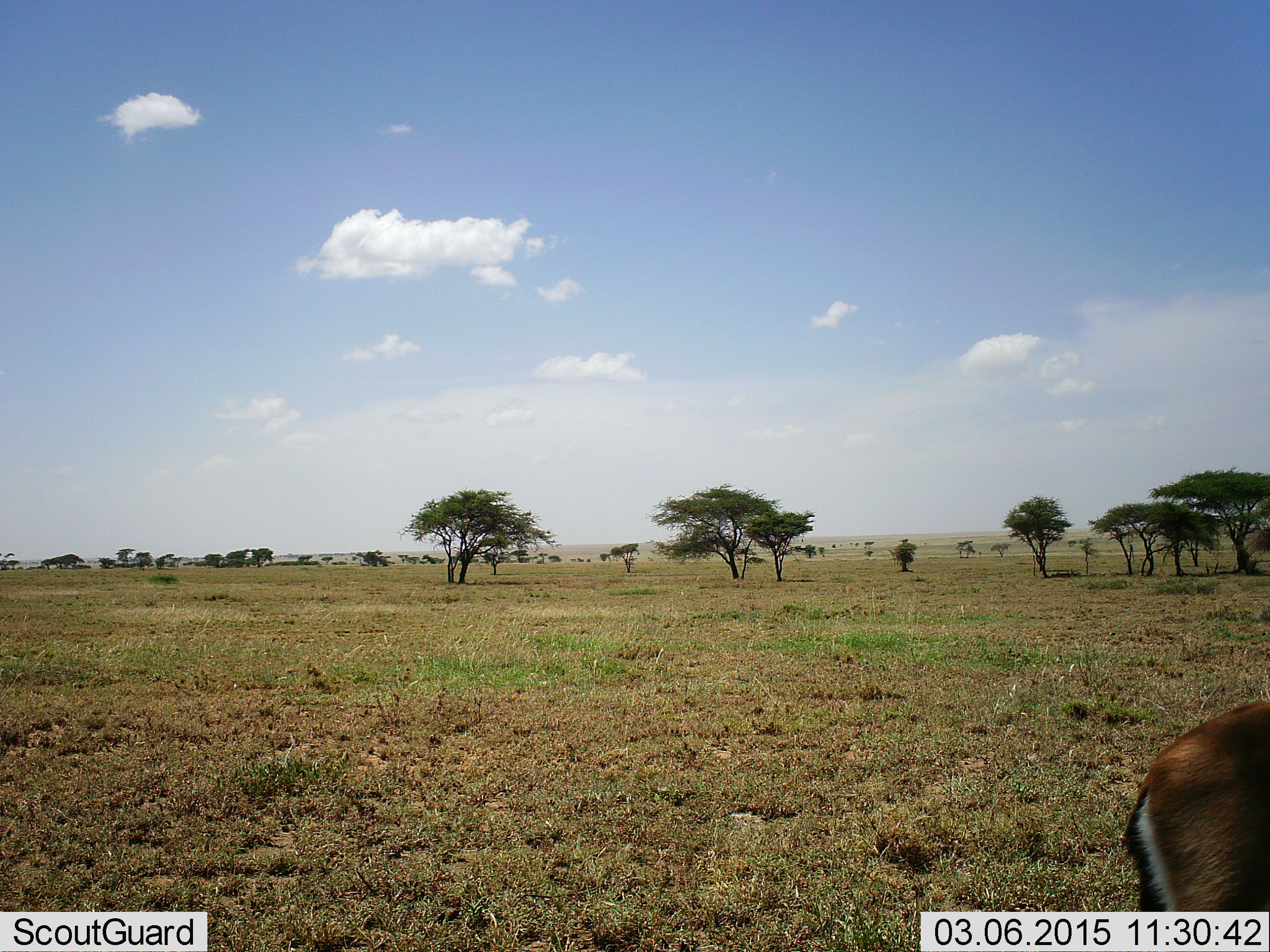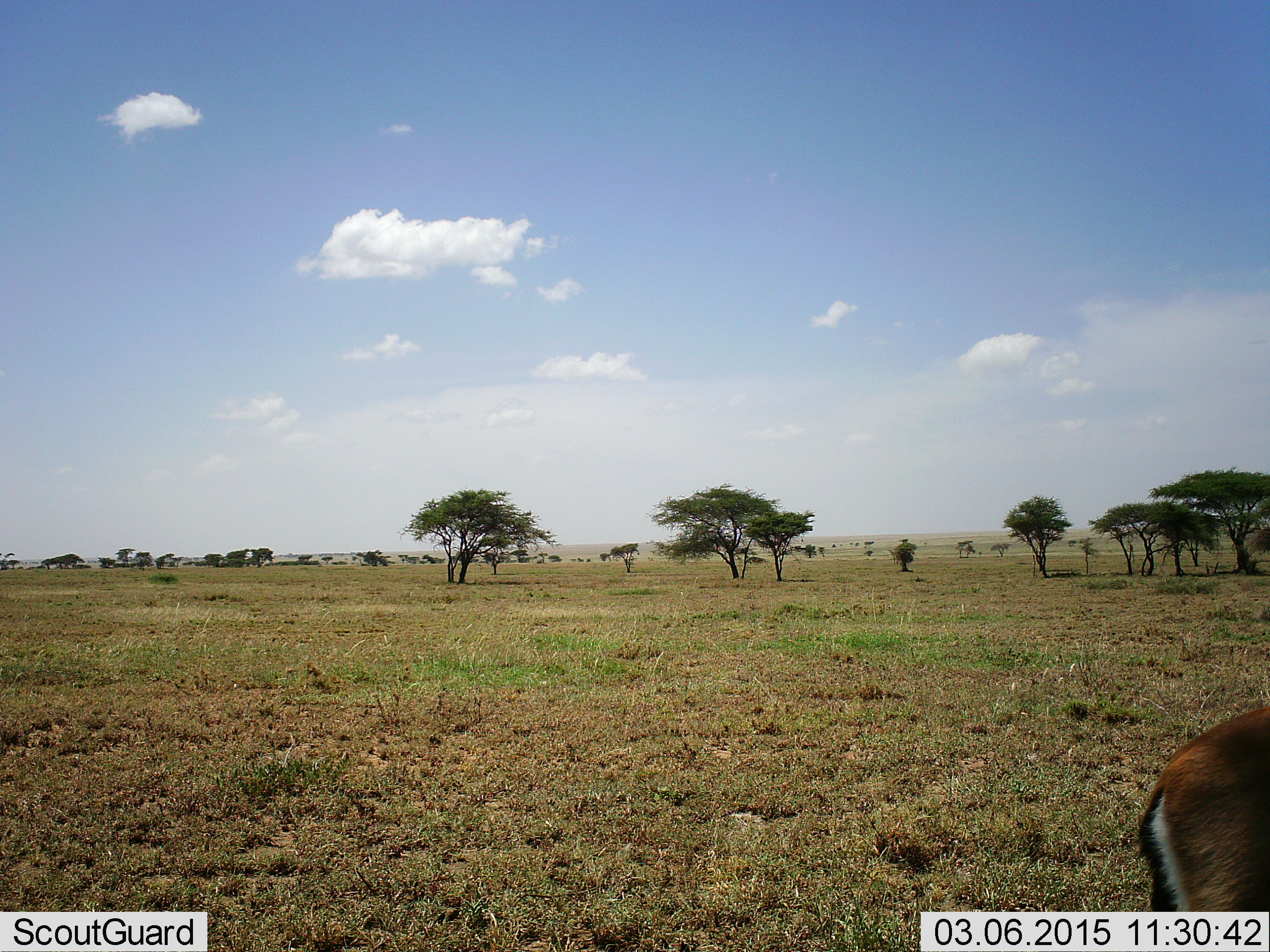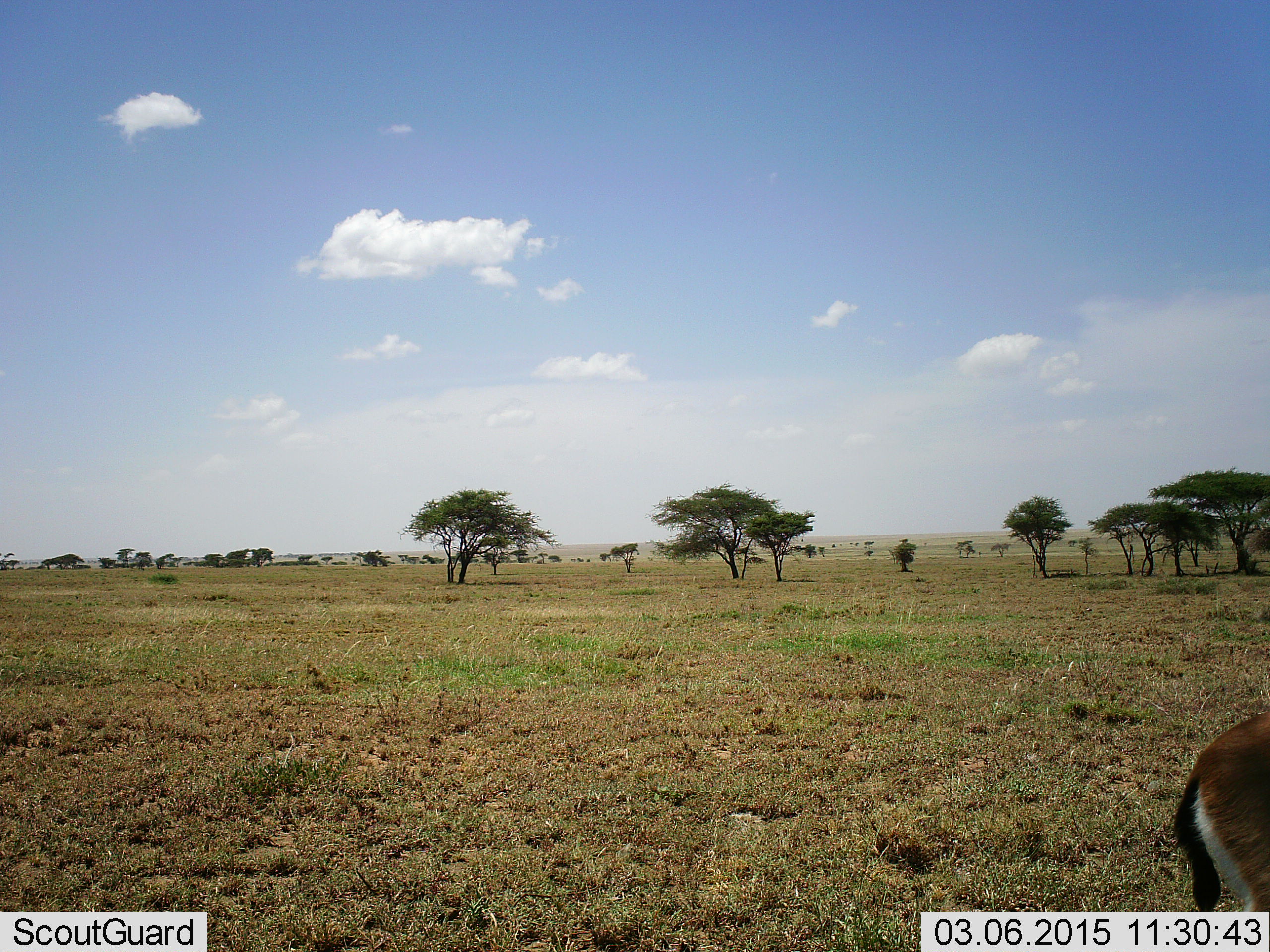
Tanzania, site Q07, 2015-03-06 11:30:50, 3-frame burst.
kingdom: Animalia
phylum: Chordata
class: Mammalia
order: Artiodactyla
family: Bovidae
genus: Eudorcas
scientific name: Eudorcas thomsonii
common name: thomson's gazelle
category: gazellethomsons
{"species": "gazellethomsons (thomson's gazelle) (Eudorcas thomsonii)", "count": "1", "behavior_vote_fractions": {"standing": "80%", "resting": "0%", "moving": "20%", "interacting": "0%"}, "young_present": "0%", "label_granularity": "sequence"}